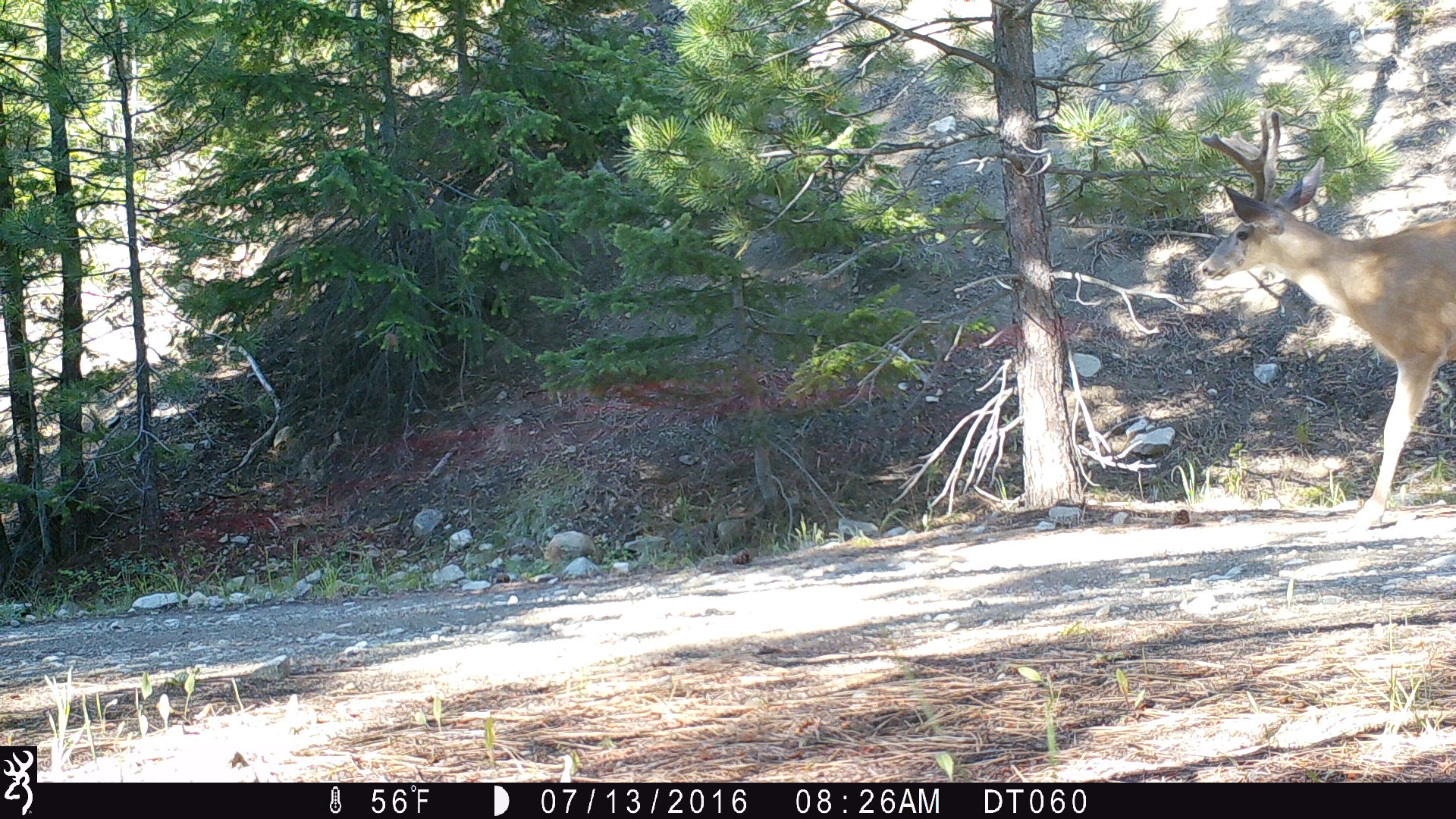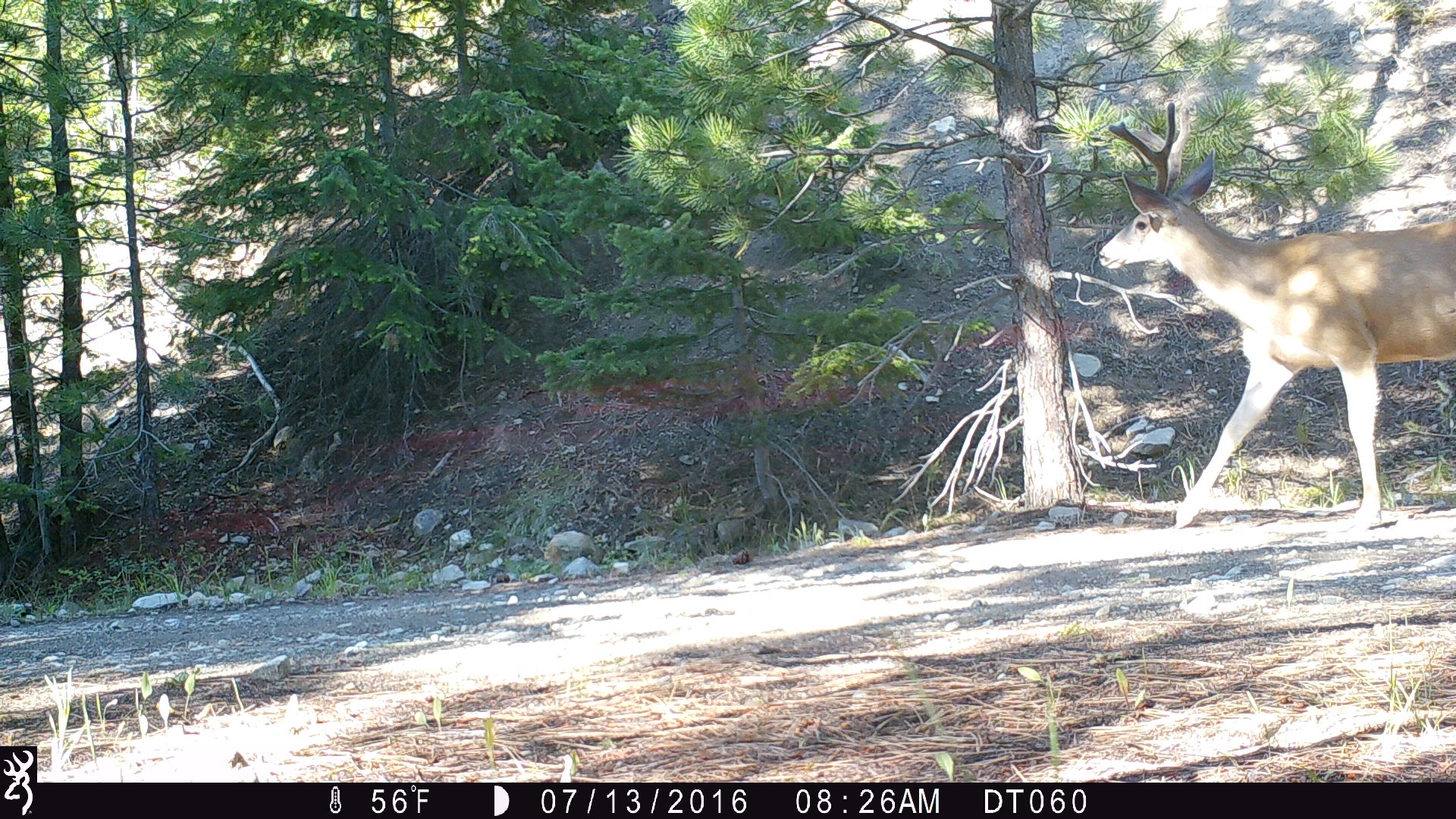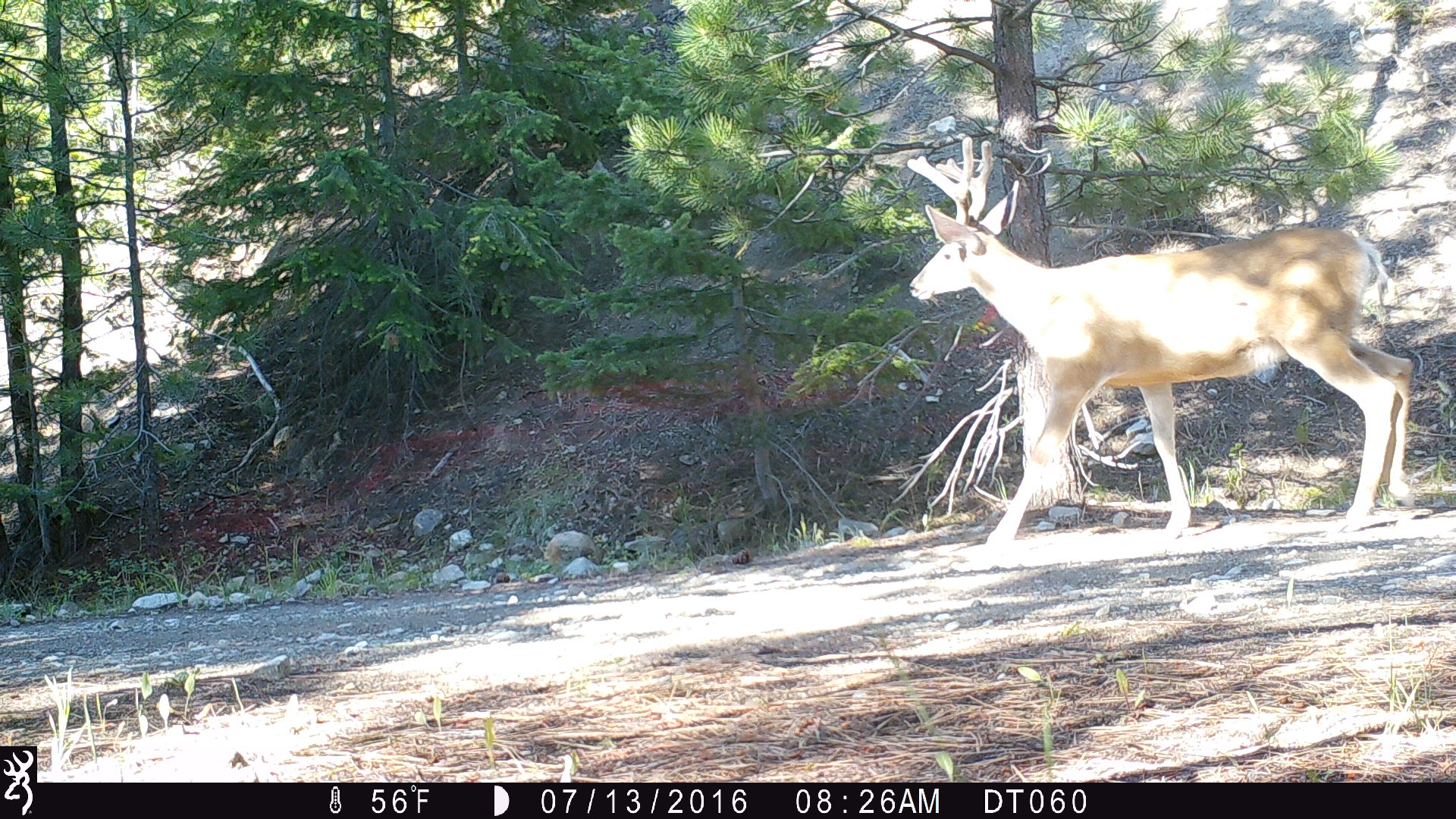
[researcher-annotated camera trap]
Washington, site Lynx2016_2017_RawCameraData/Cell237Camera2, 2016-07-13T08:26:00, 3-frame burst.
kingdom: Animalia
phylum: Chordata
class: Mammalia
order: Artiodactyla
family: Cervidae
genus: Odocoileus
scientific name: Odocoileus hemionus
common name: mule deer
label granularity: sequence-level